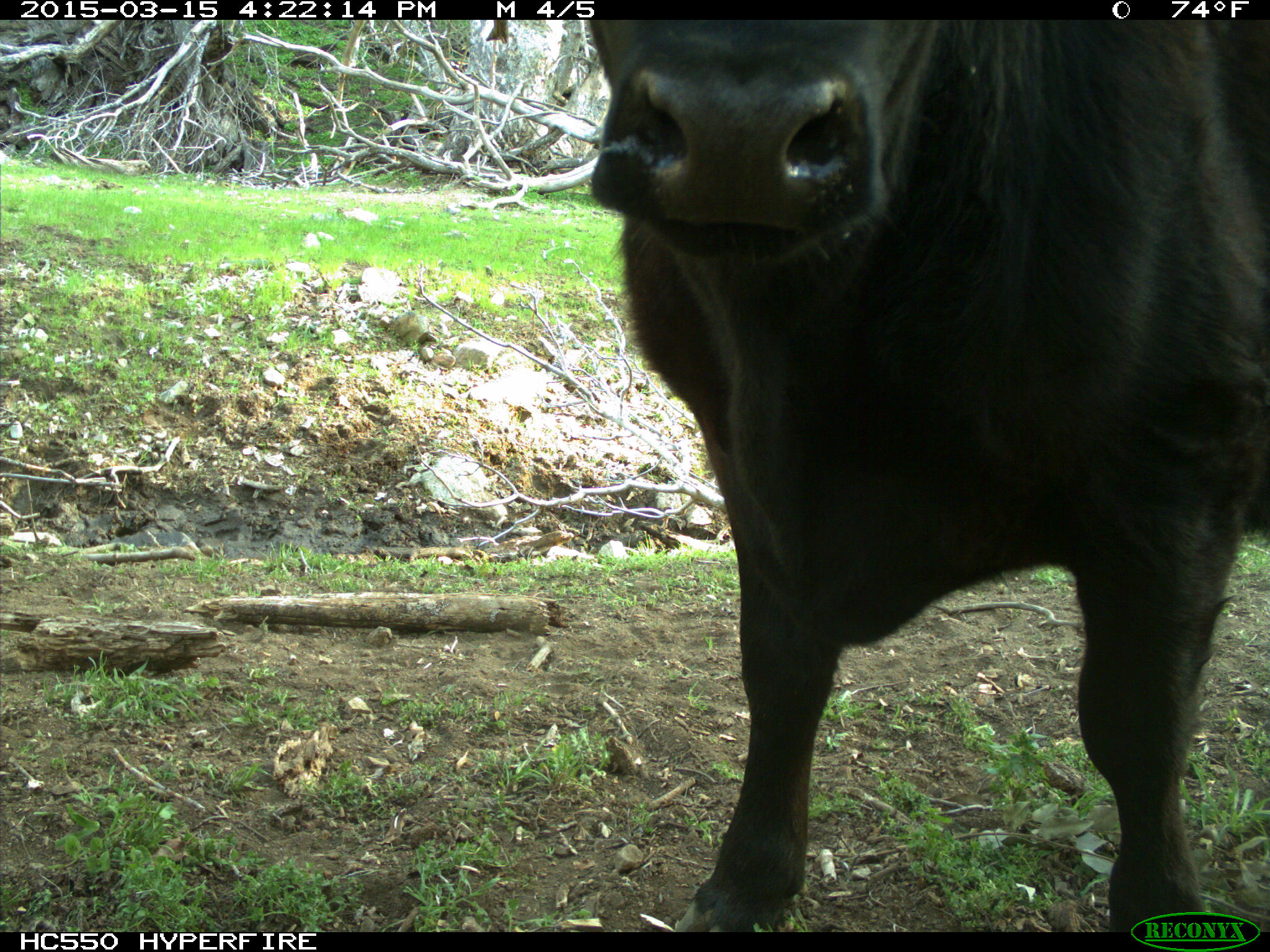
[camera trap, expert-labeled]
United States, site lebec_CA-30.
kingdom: Animalia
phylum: Chordata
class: Mammalia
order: Artiodactyla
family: Bovidae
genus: Bos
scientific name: Bos taurus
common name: domestic cow